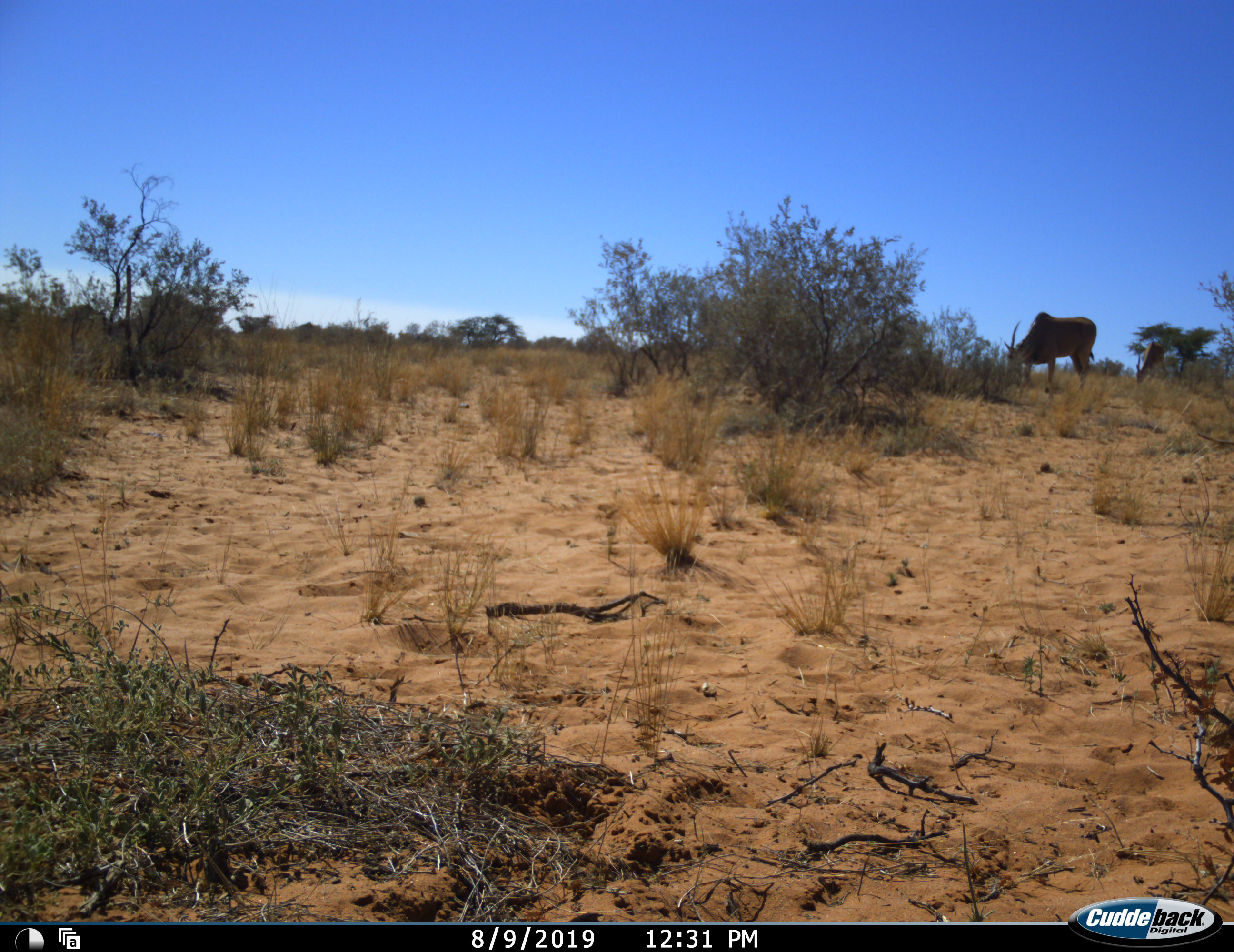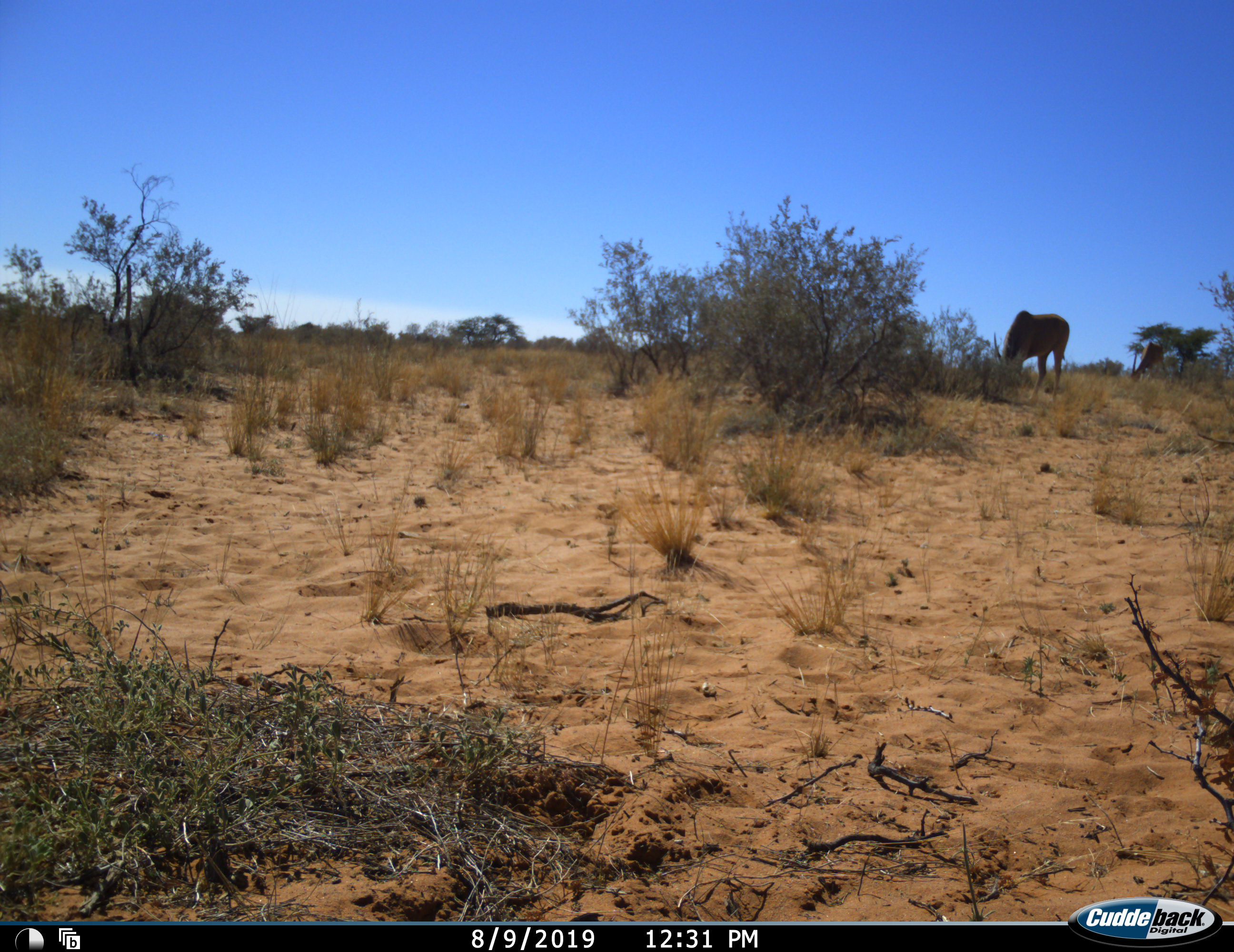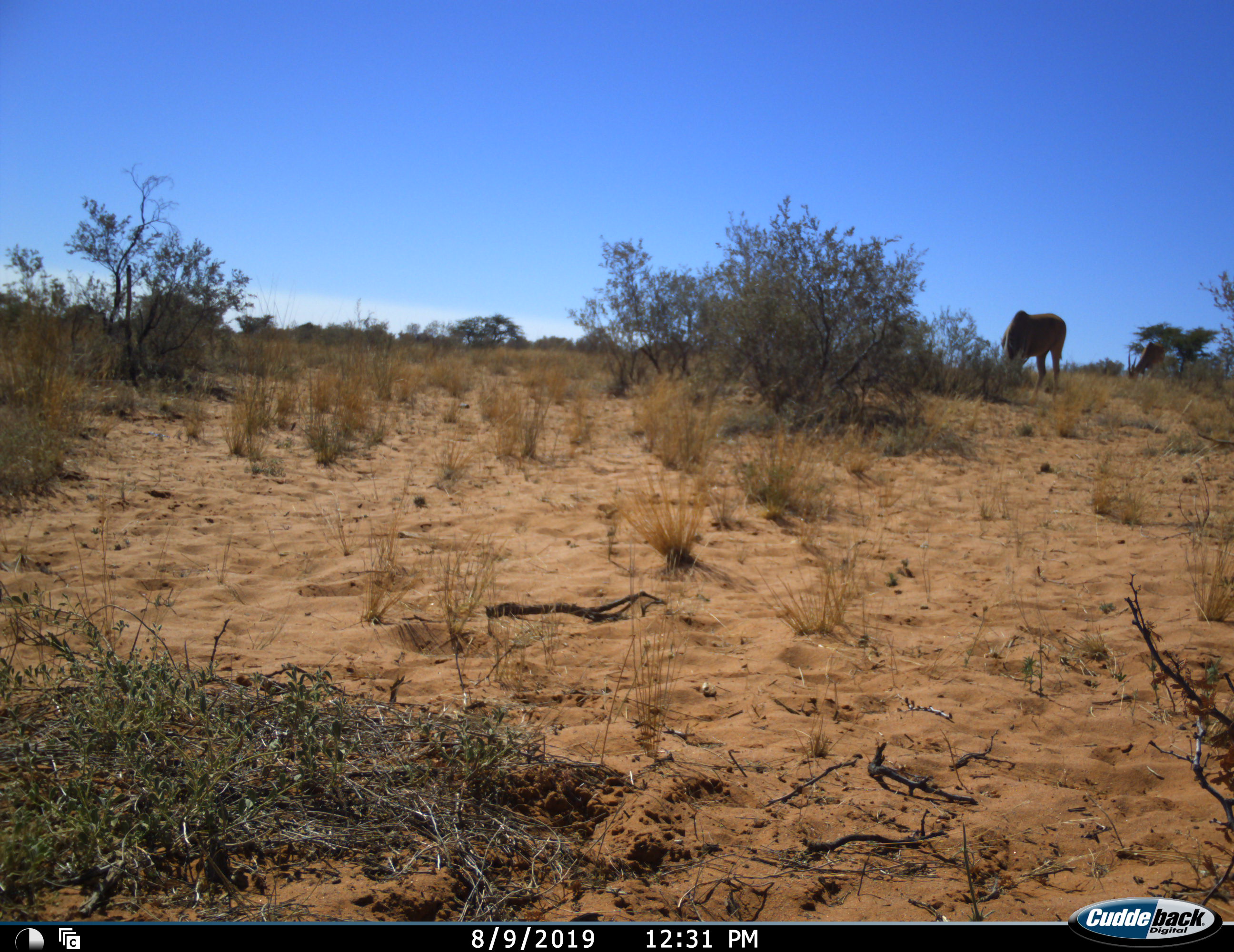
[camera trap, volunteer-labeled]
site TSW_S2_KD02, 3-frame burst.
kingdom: Animalia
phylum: Chordata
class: Mammalia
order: Artiodactyla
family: Bovidae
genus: Tragelaphus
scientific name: Tragelaphus oryx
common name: eland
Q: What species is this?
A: Eland (Tragelaphus oryx).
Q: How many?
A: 2.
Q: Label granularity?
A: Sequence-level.